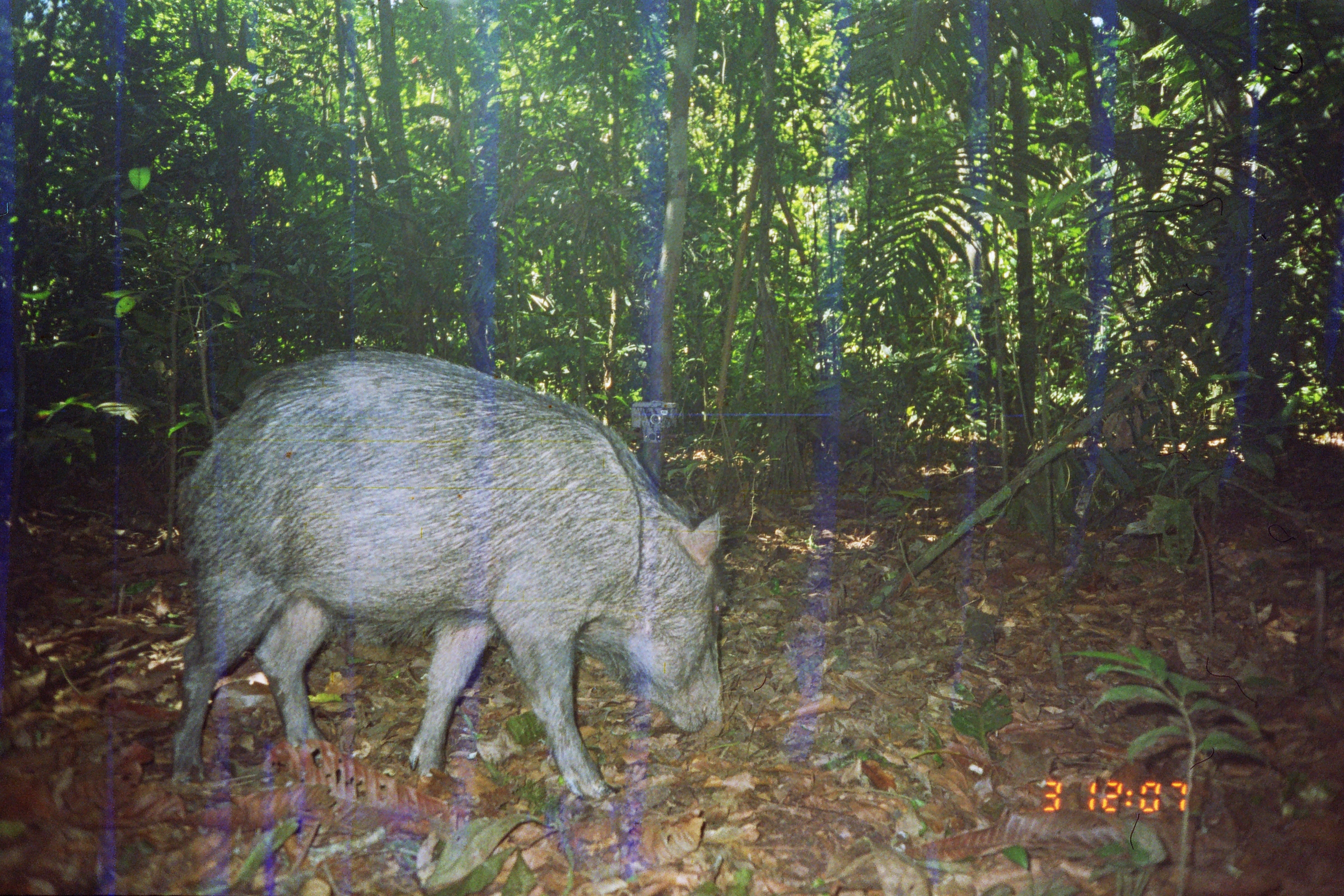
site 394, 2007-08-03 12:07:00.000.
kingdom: Animalia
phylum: Chordata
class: Mammalia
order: Artiodactyla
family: Tayassuidae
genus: Tayassu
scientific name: Tayassu pecari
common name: white-lipped peccary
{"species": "Tayassu pecari (white-lipped peccary)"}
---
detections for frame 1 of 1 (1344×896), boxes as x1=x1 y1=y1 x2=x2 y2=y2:
tayassu pecari: x1=167 y1=347 x2=730 y2=801